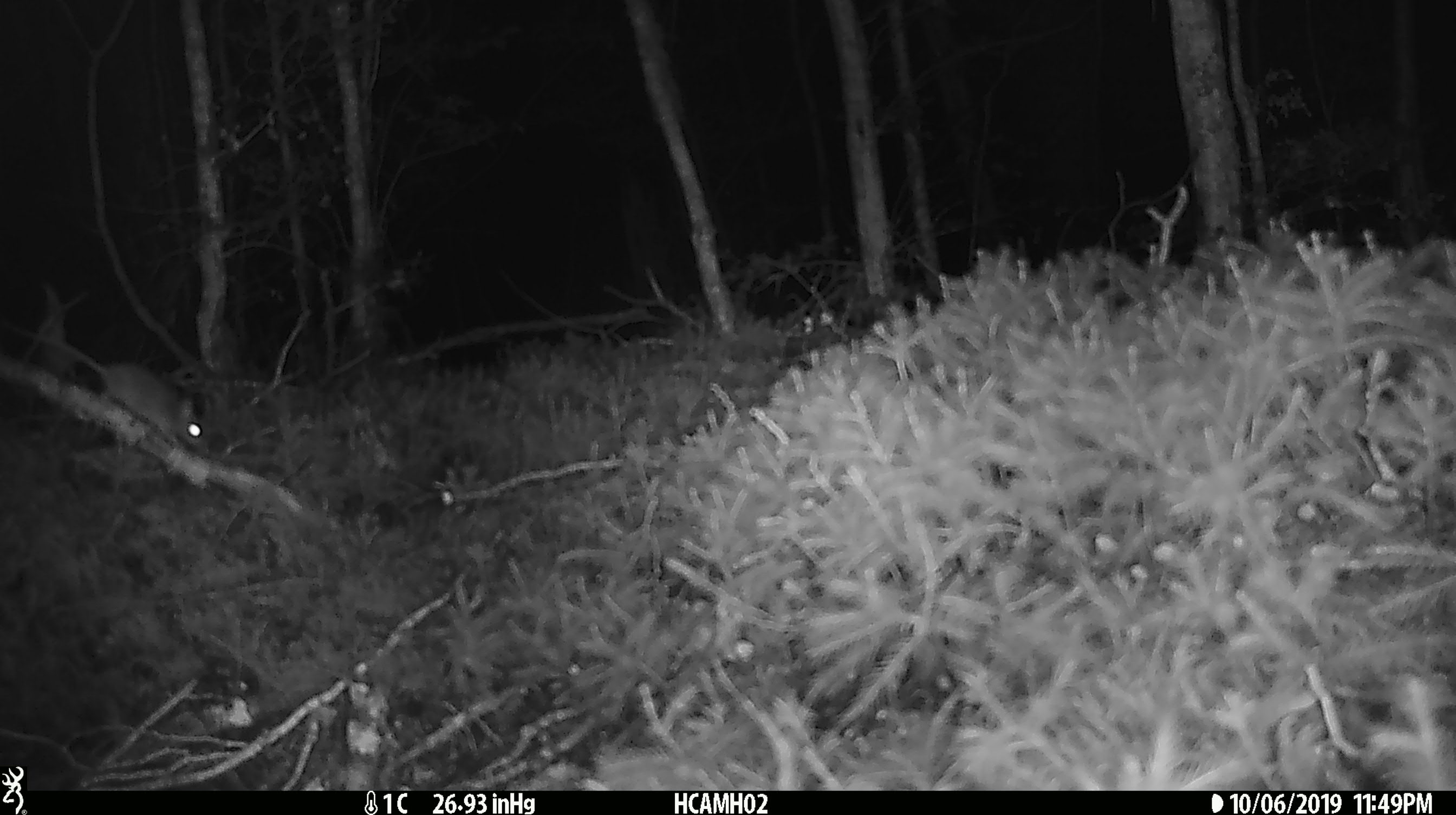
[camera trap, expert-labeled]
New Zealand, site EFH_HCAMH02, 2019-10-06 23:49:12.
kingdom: Animalia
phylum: Chordata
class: Mammalia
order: Rodentia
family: Muridae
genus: Mus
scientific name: Mus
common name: mouse